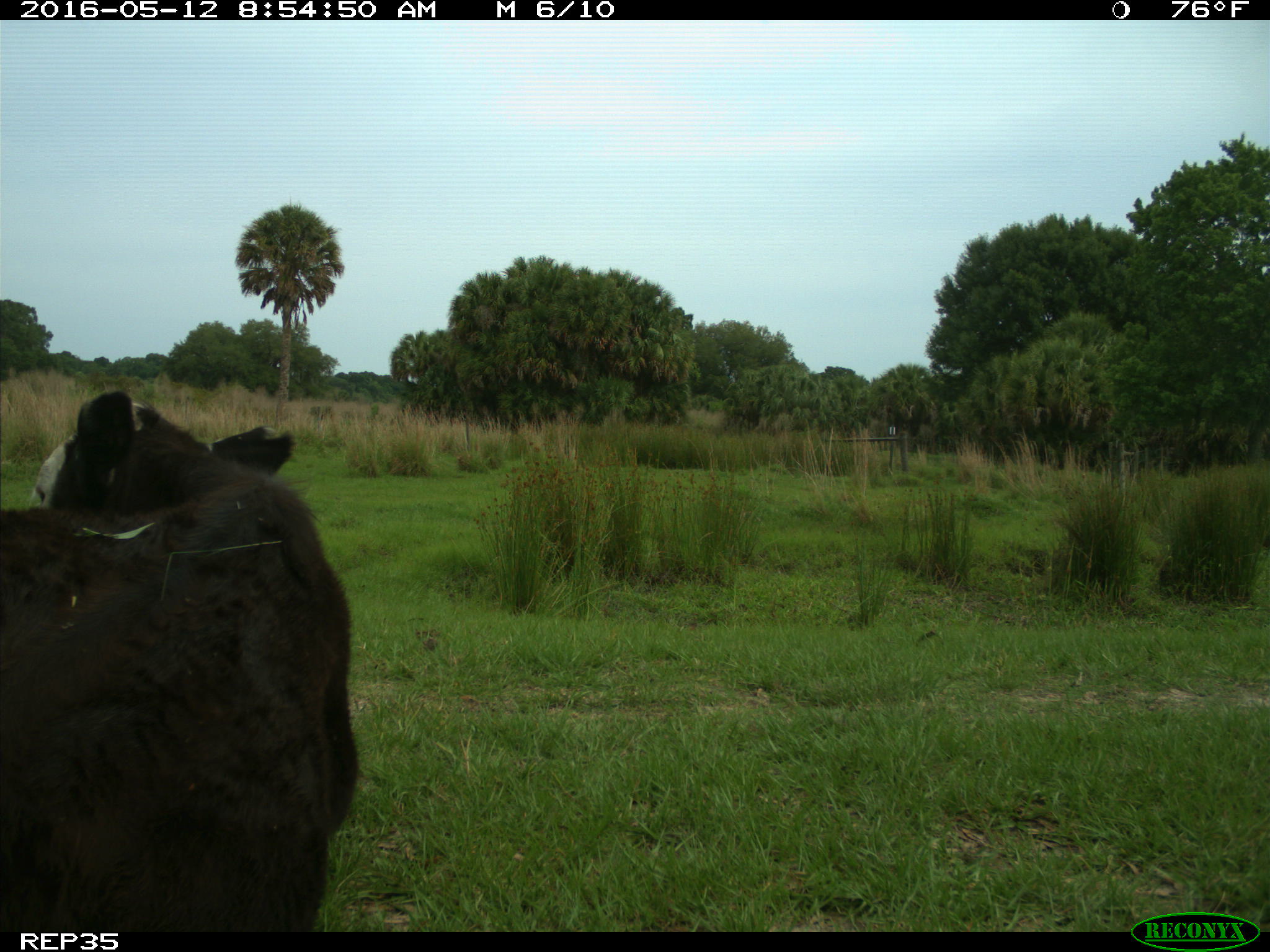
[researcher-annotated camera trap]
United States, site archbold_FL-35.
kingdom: Animalia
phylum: Chordata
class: Mammalia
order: Artiodactyla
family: Bovidae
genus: Bos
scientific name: Bos taurus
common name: domestic cow